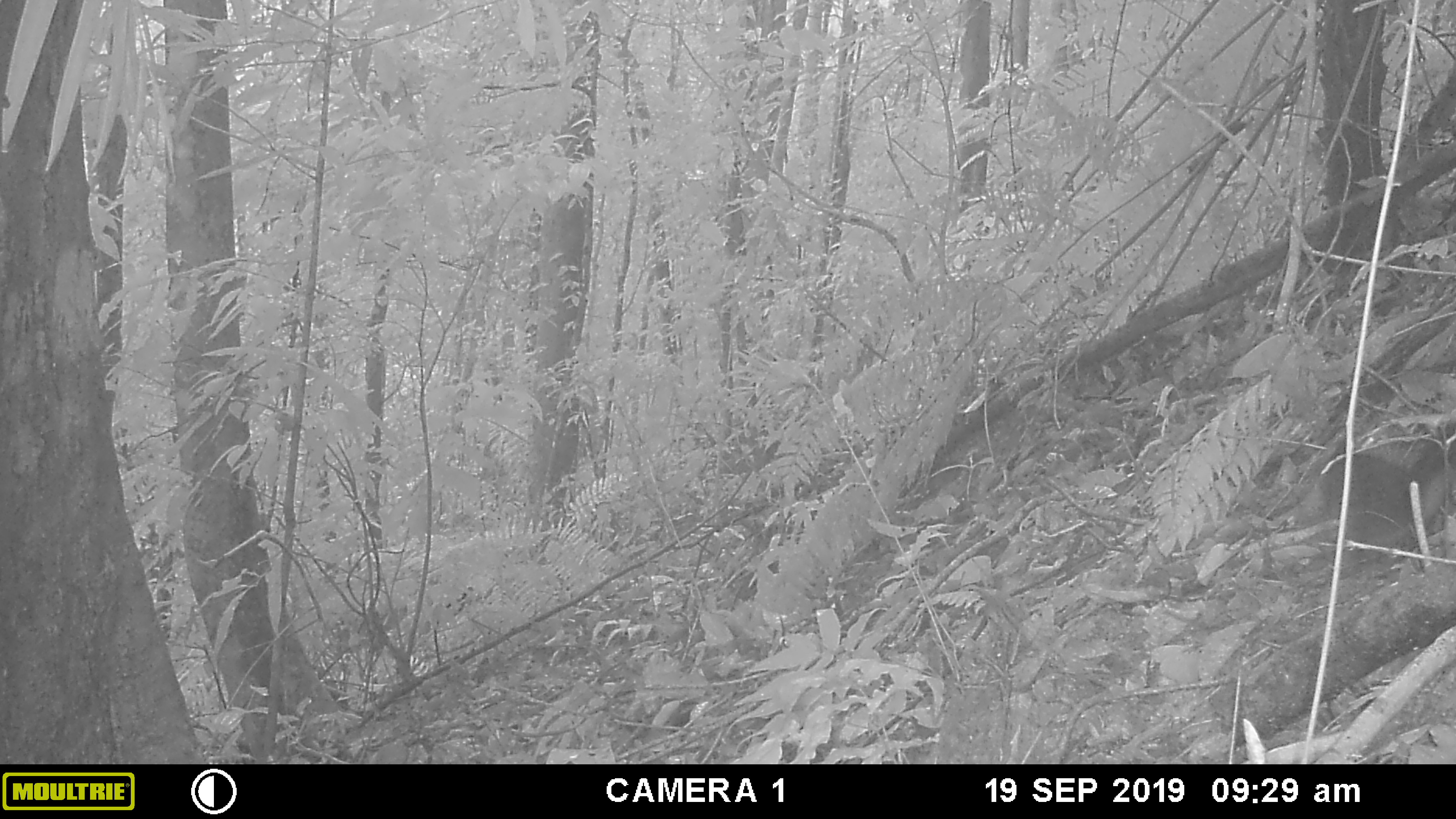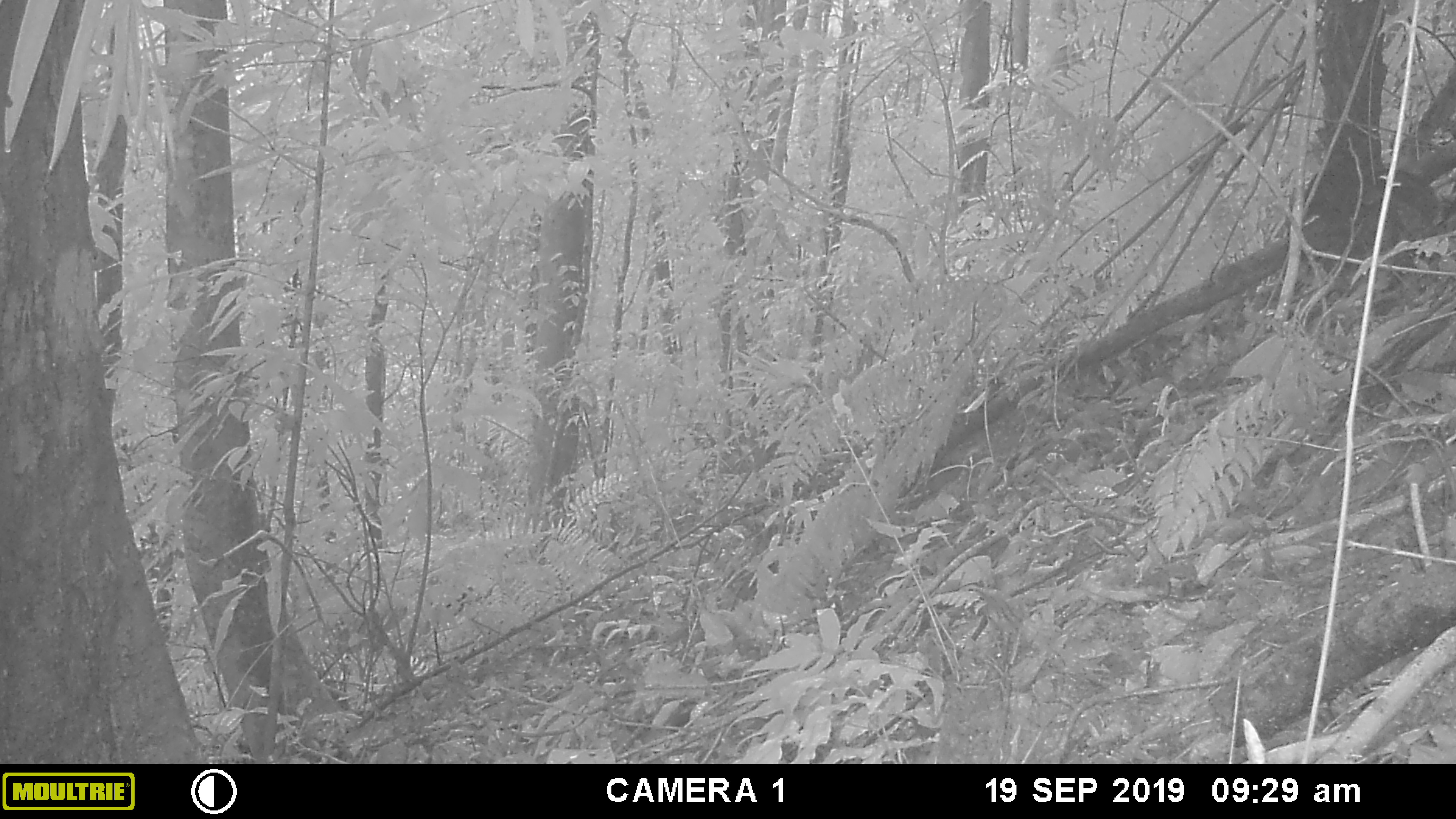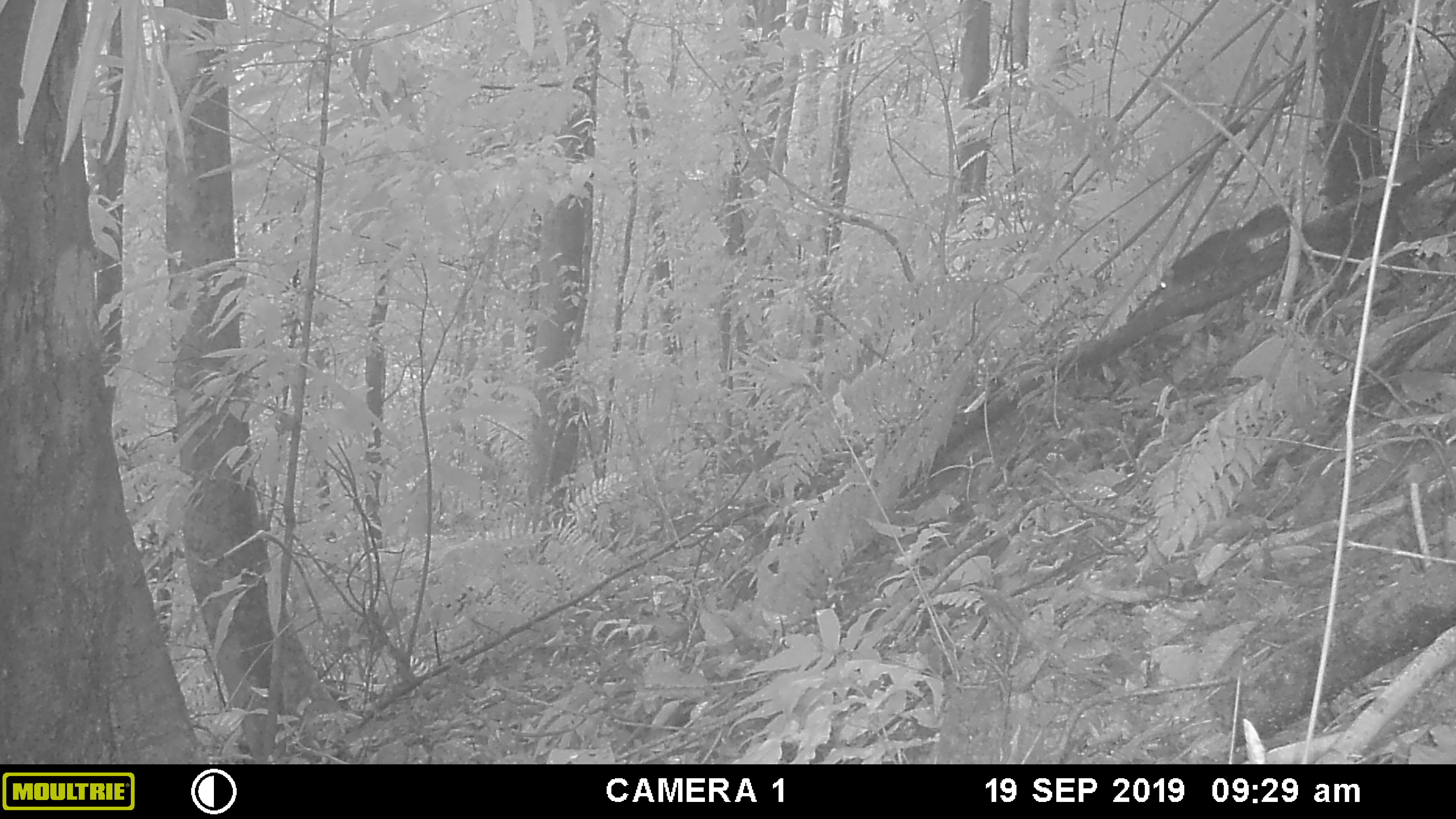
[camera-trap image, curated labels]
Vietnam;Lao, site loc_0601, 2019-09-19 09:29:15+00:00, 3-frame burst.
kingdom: Animalia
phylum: Chordata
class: Mammalia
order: Rodentia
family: Sciuridae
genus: Dremomys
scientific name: Dremomys rufigenis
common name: red-cheeked squirrel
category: red cheeked squirrel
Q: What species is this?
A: Red cheeked squirrel (red-cheeked squirrel) (Dremomys rufigenis).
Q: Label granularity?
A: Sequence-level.